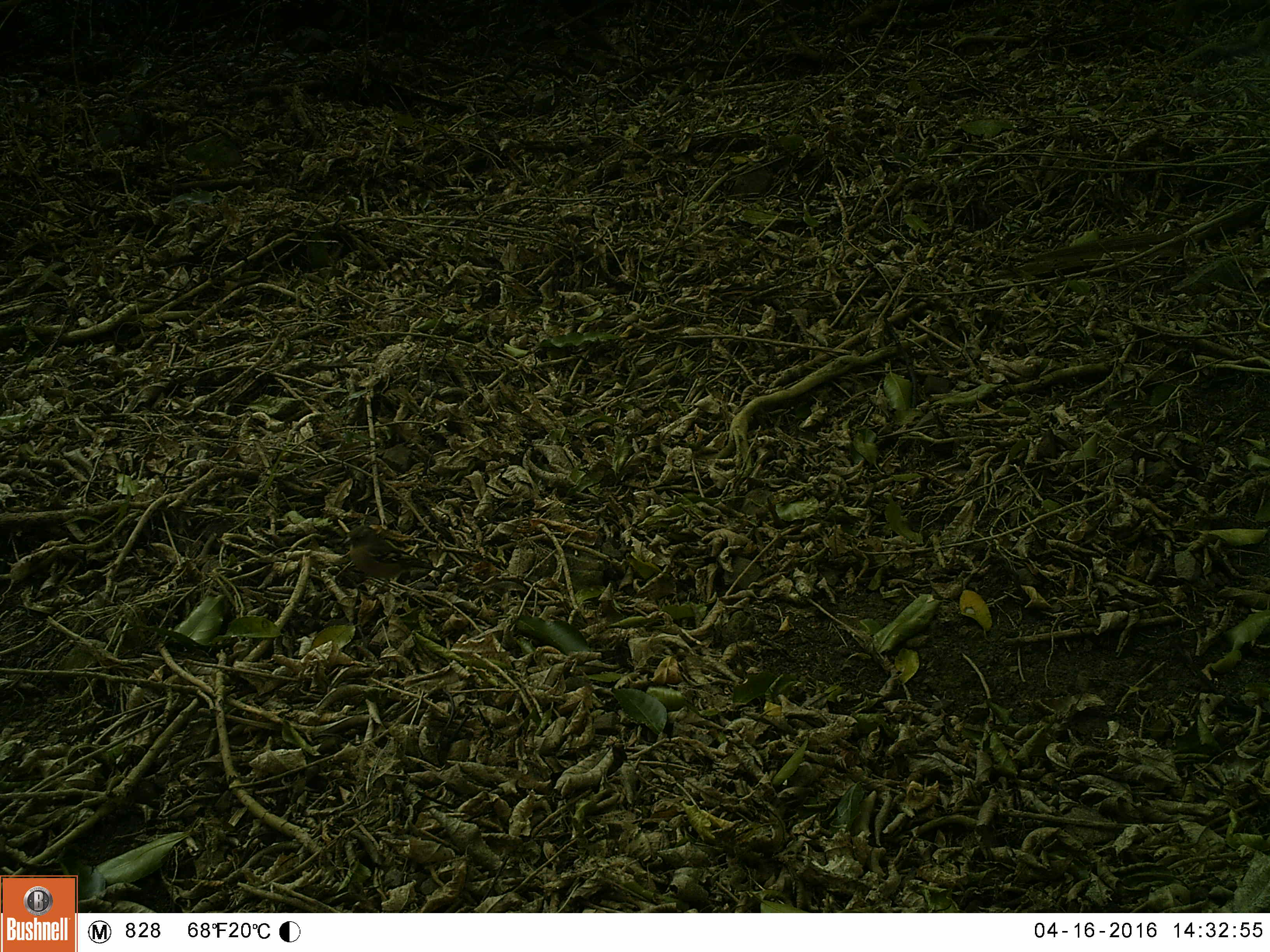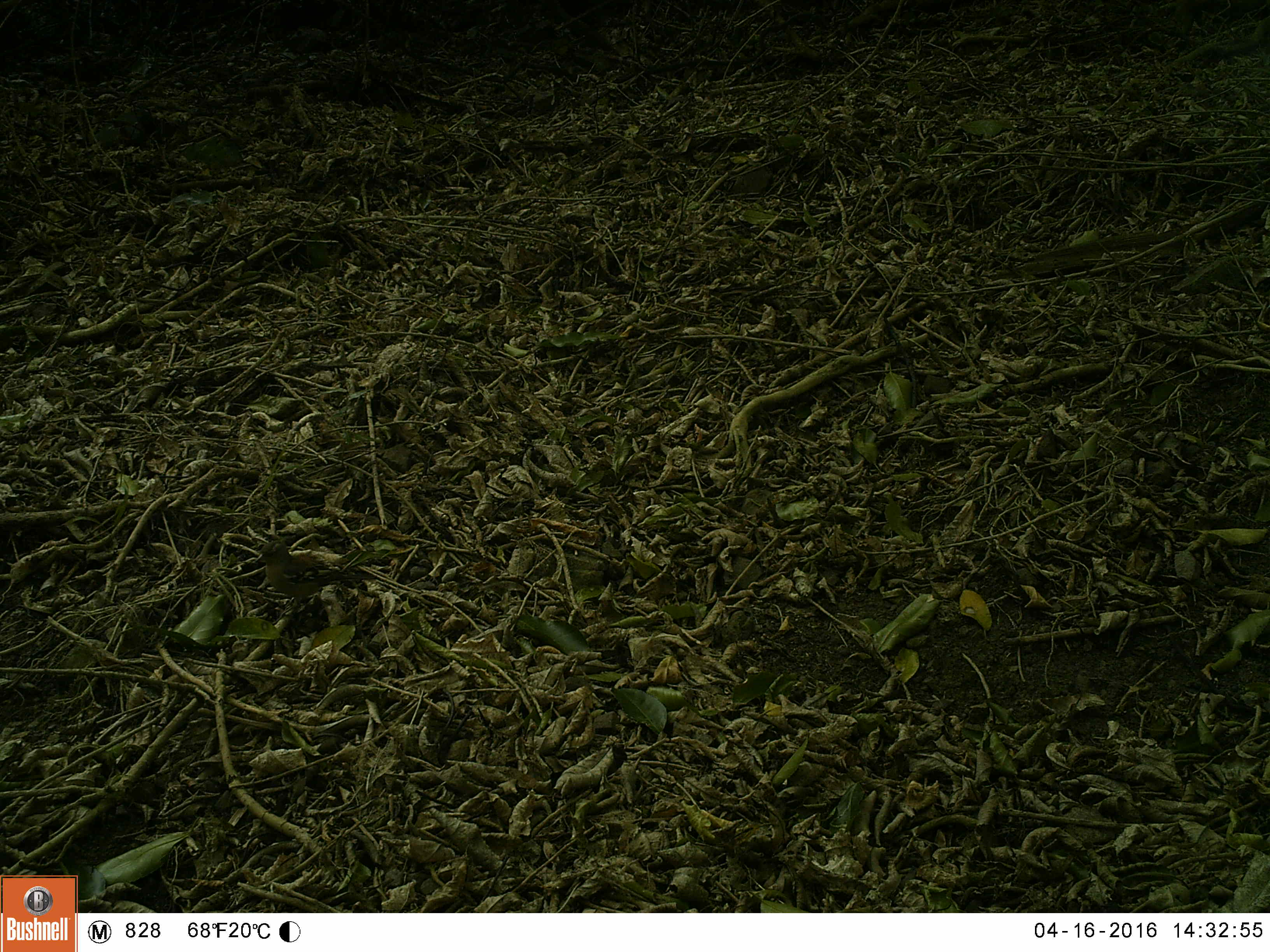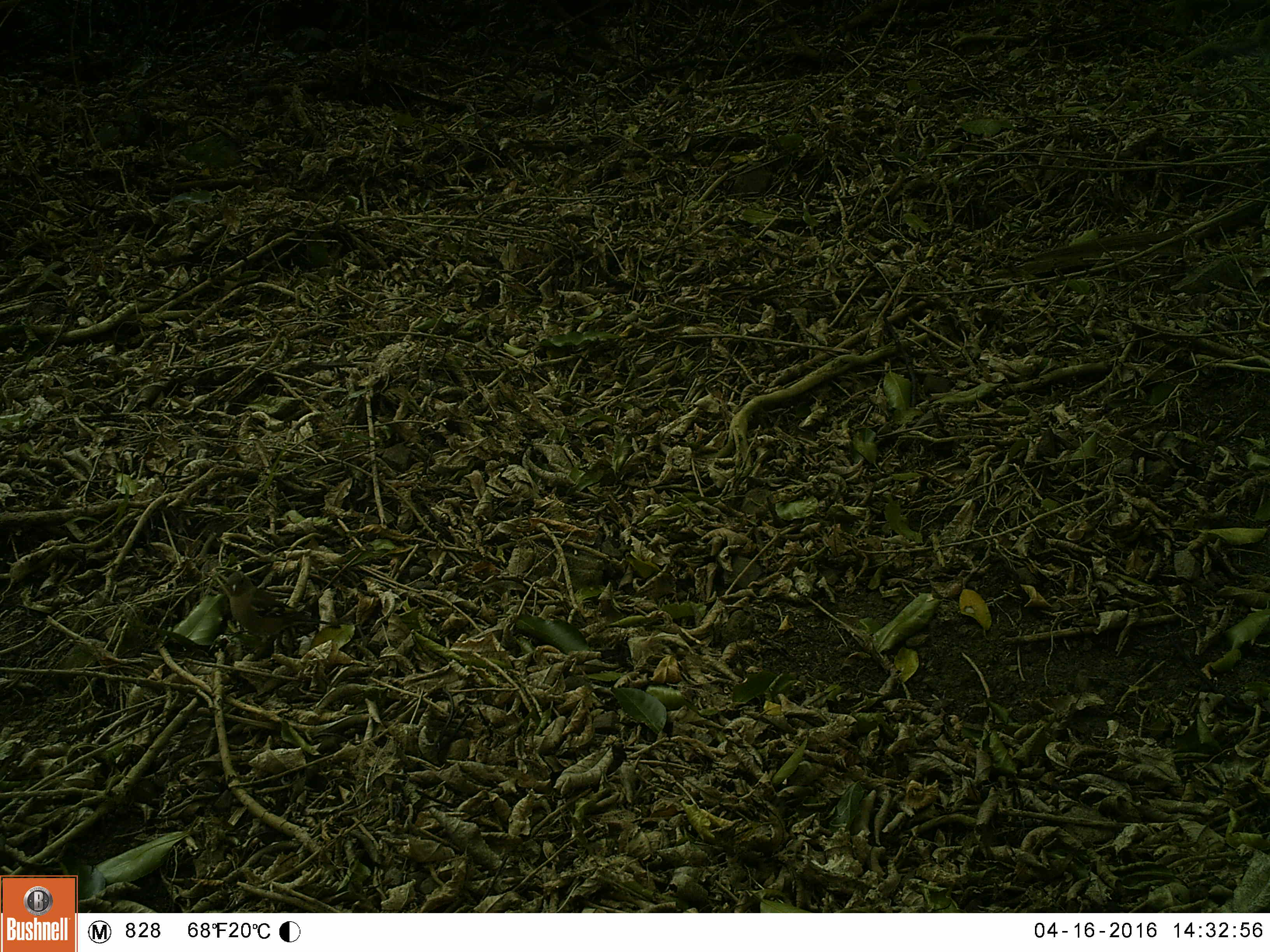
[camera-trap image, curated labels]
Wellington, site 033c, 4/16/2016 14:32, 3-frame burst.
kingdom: Animalia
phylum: Chordata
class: Aves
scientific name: Aves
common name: bird